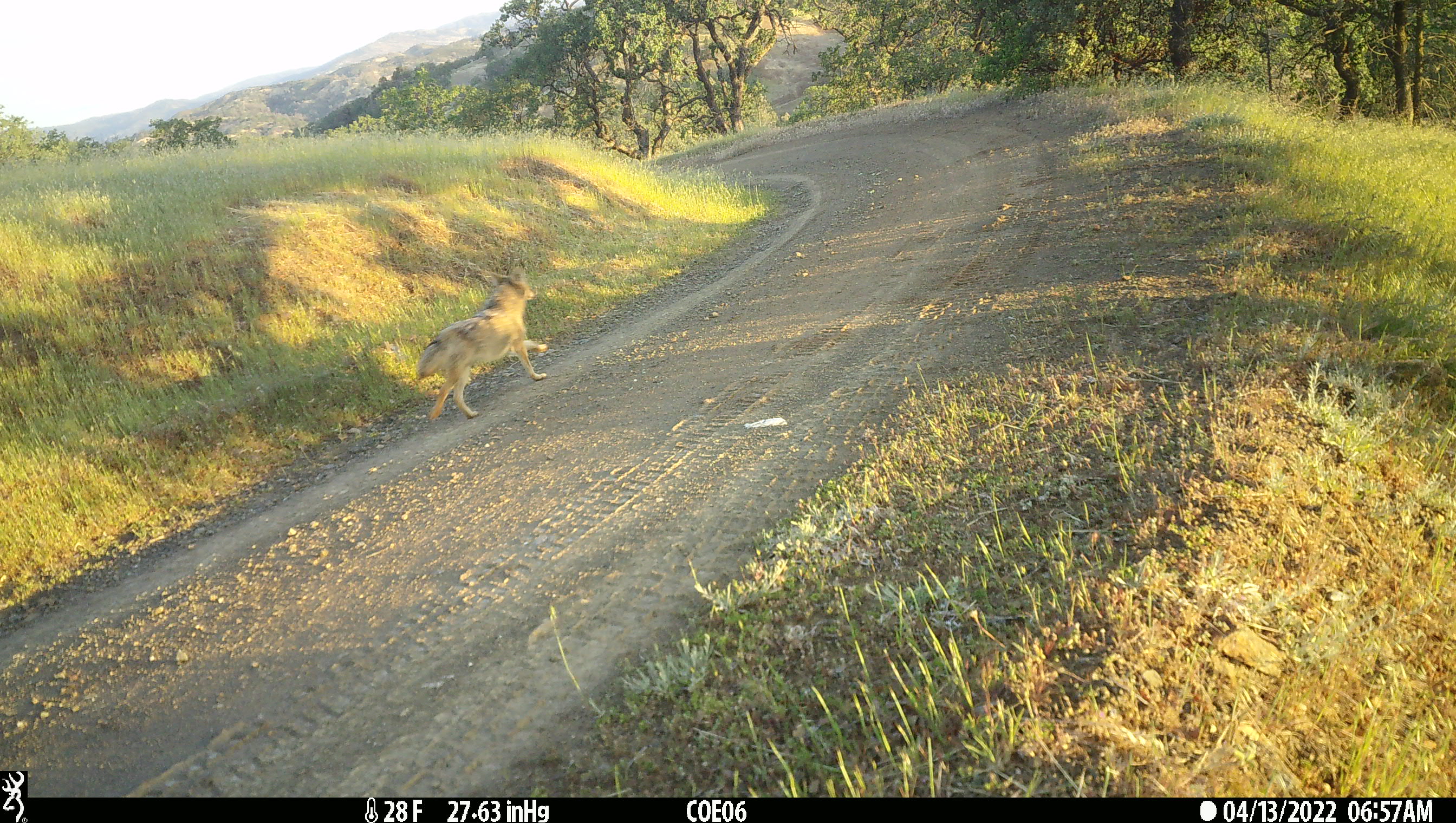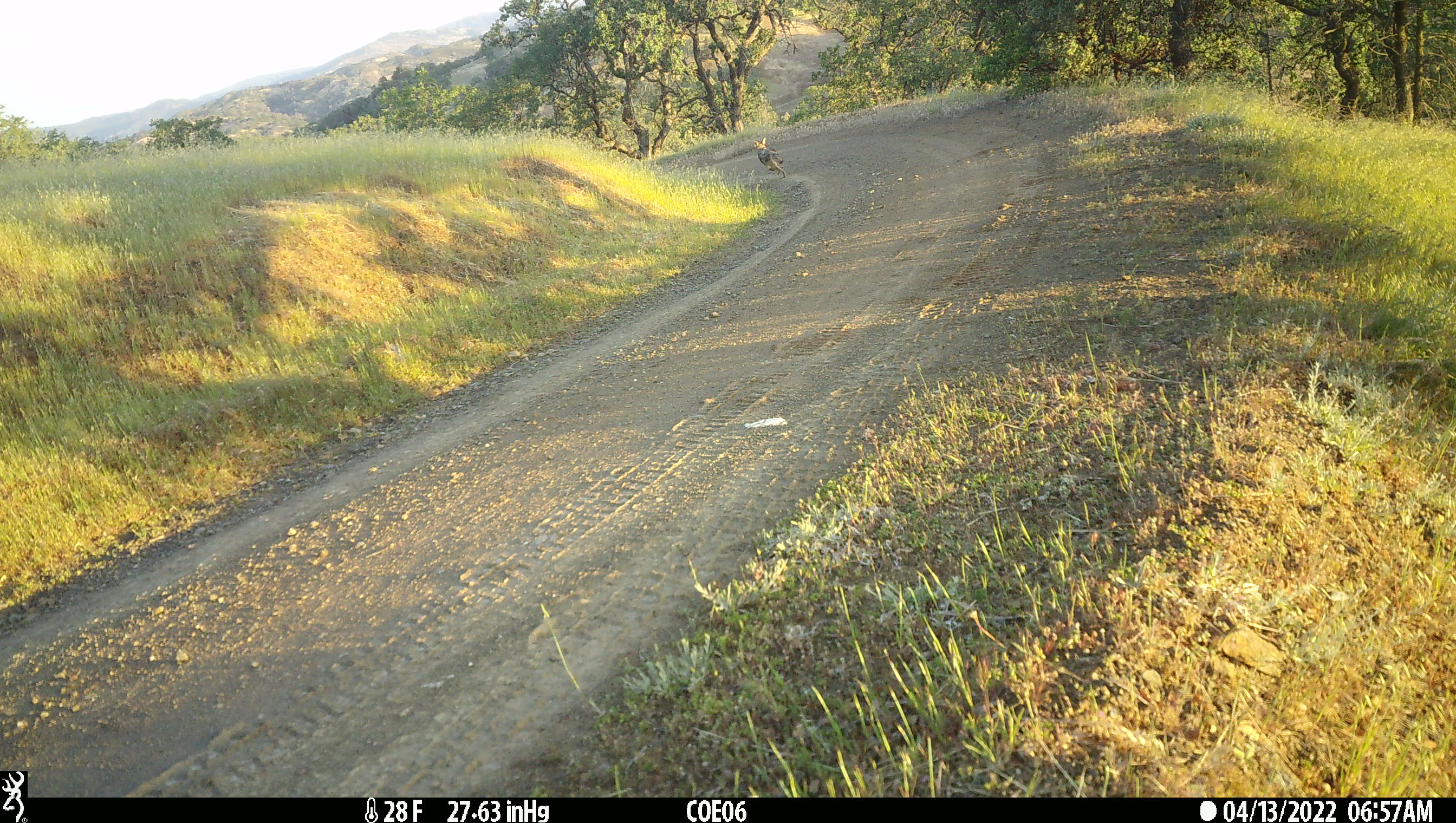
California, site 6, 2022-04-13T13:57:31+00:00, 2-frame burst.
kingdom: Animalia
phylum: Chordata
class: Mammalia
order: Carnivora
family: Canidae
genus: Canis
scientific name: Canis latrans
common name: coyote